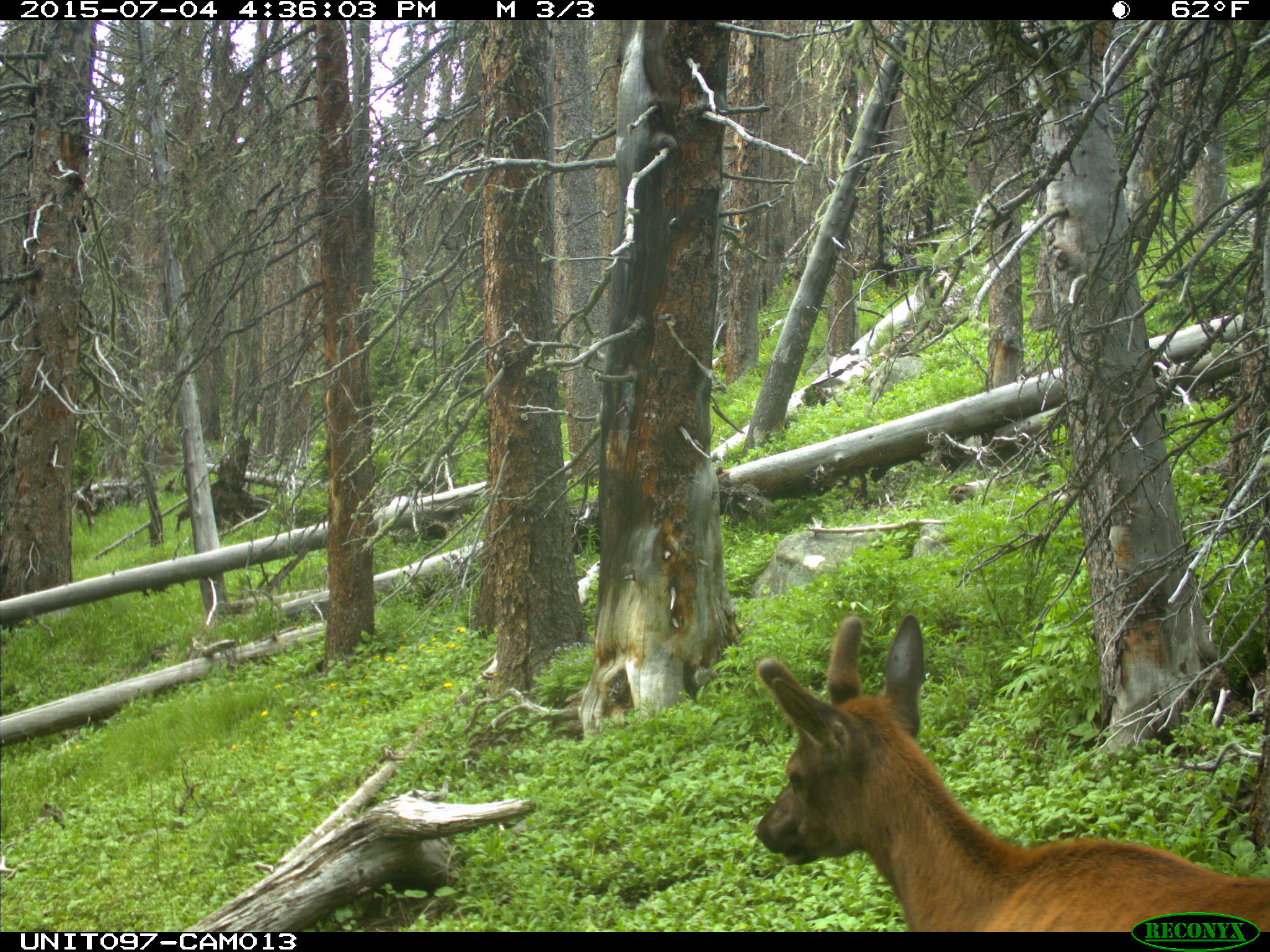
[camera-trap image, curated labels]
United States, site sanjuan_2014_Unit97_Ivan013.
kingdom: Animalia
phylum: Chordata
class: Mammalia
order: Artiodactyla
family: Cervidae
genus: Cervus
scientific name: Cervus elaphus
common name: red deer